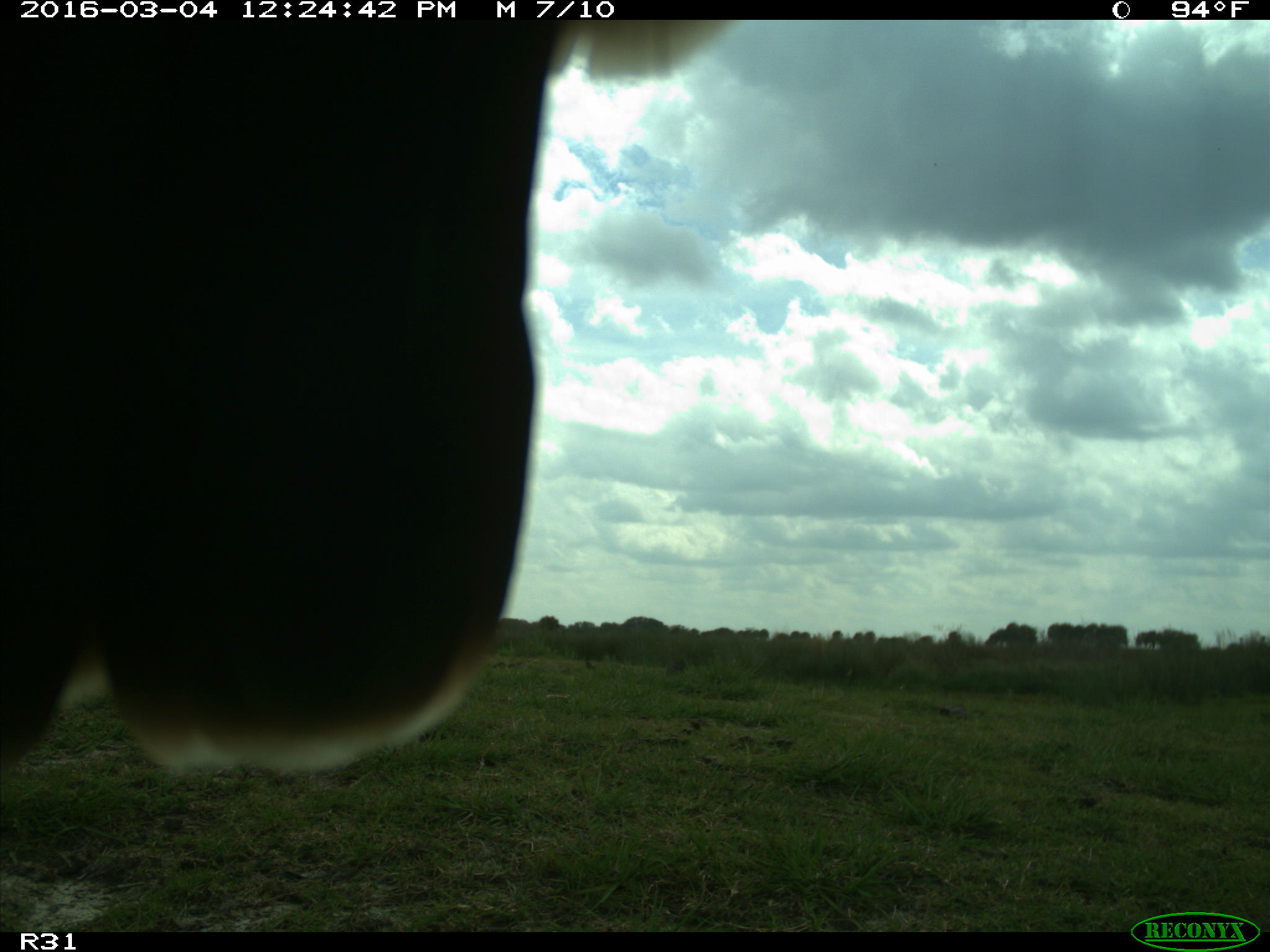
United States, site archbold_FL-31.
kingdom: Animalia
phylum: Chordata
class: Aves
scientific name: Aves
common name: birds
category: unidentified bird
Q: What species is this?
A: Unidentified bird (birds) (Aves).